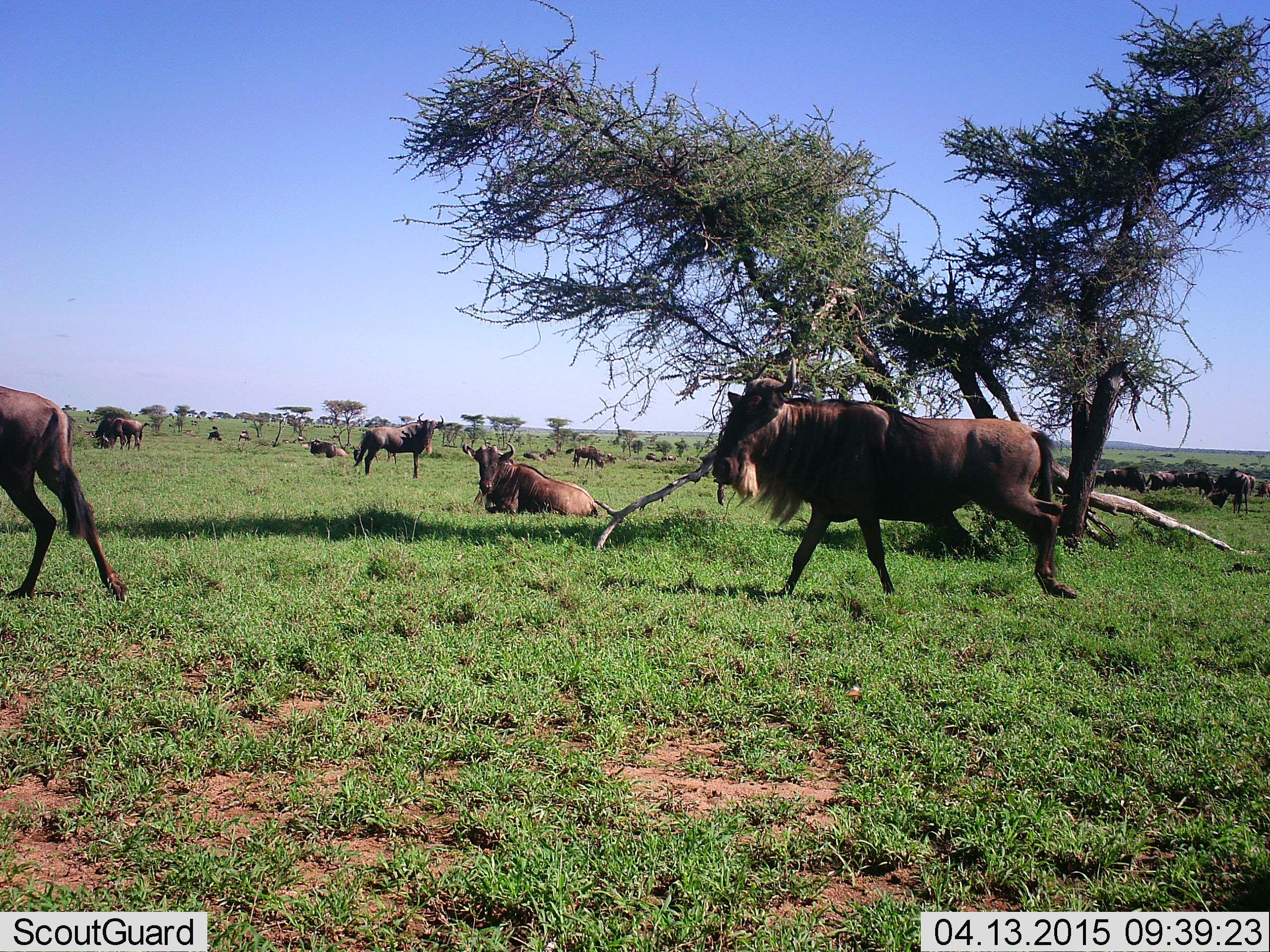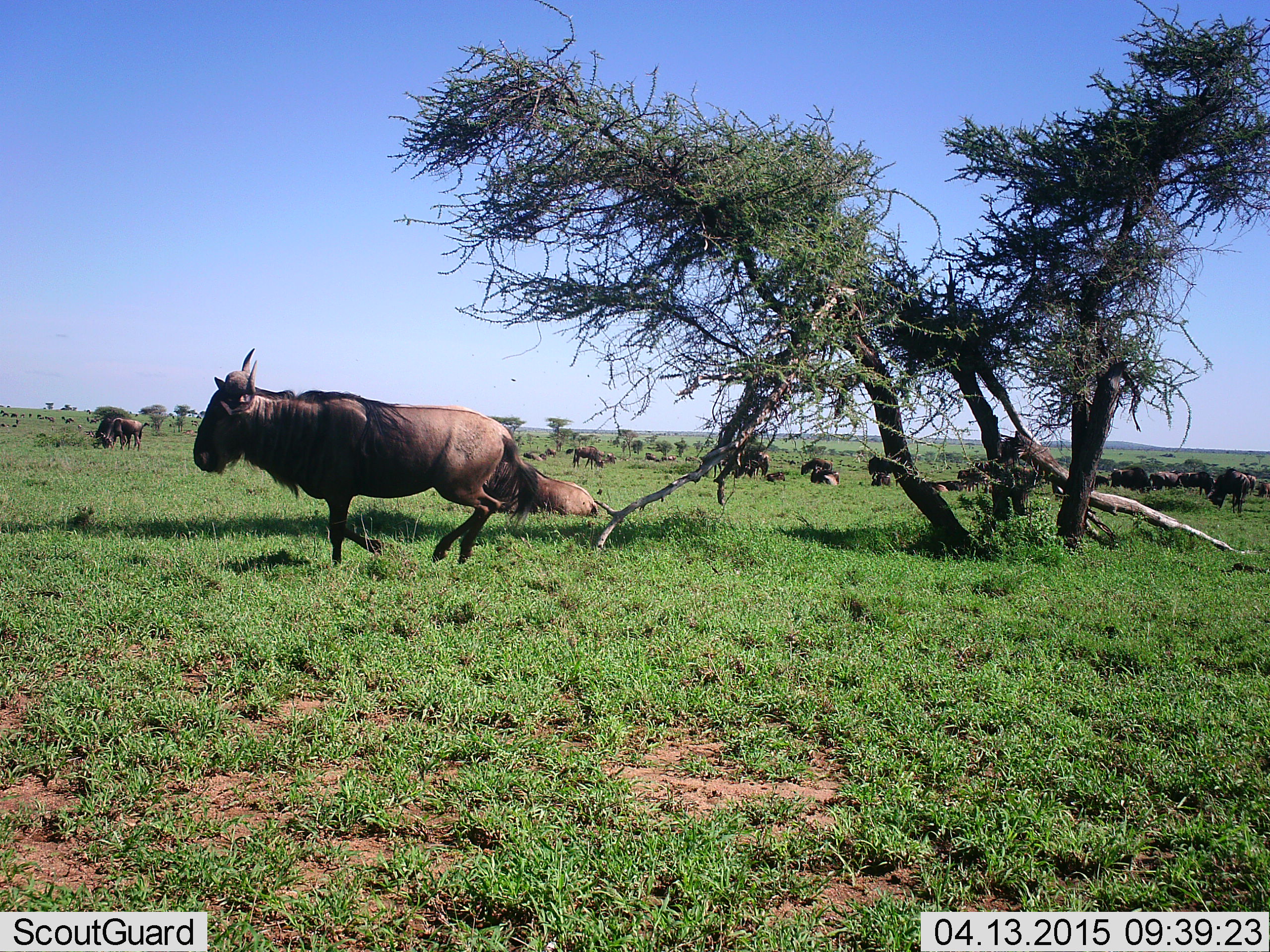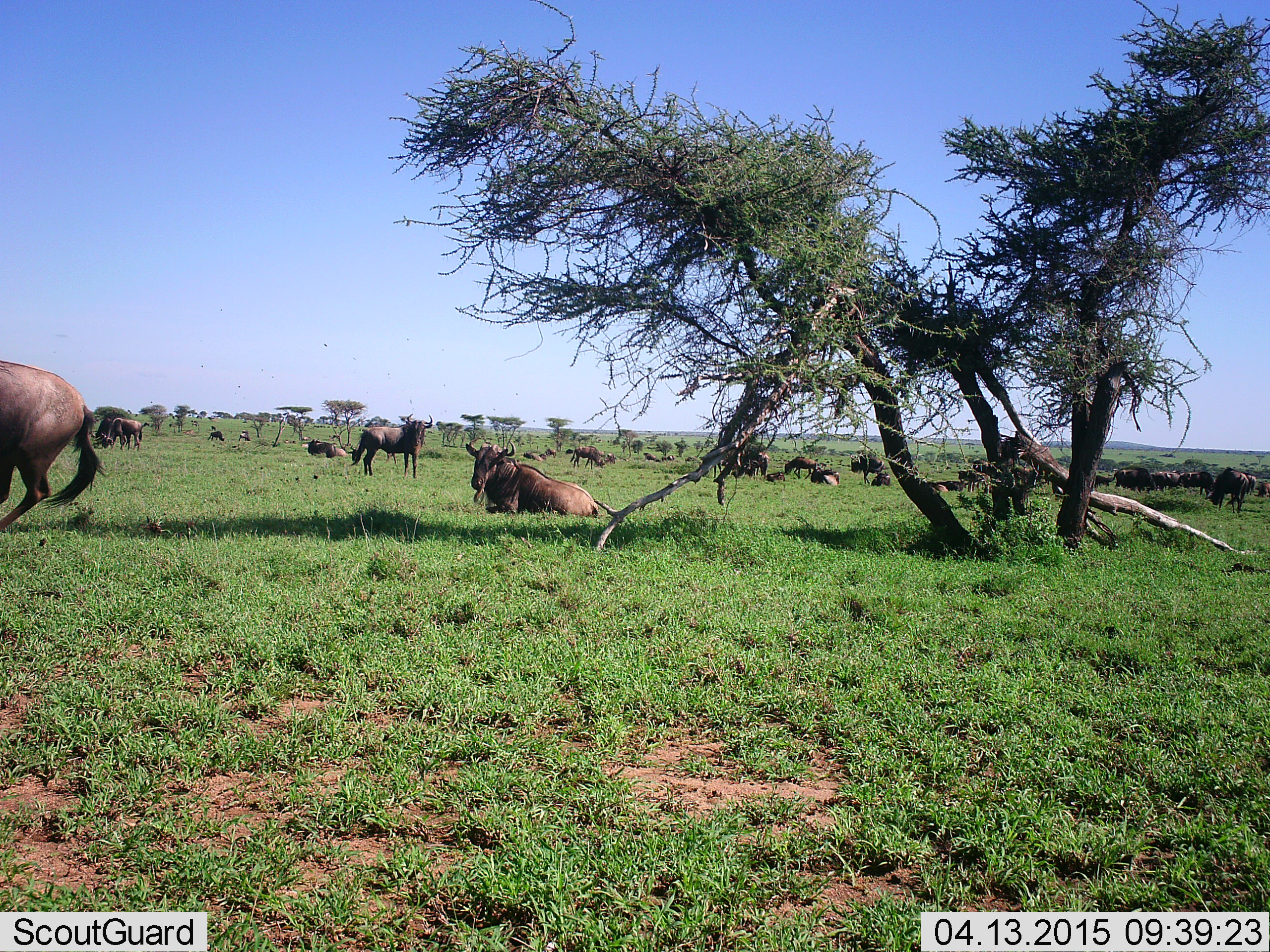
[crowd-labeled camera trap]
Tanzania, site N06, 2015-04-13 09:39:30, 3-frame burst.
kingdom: Animalia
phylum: Chordata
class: Mammalia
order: Artiodactyla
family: Bovidae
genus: Connochaetes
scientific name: Connochaetes taurinus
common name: blue wildebeest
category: wildebeest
Wildebeest (blue wildebeest) (Connochaetes taurinus), count 11-50. Behavior (volunteer vote fractions): standing 70%, resting 80%, moving 80%, interacting 10%. Young present (vote fraction): 0%. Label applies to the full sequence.